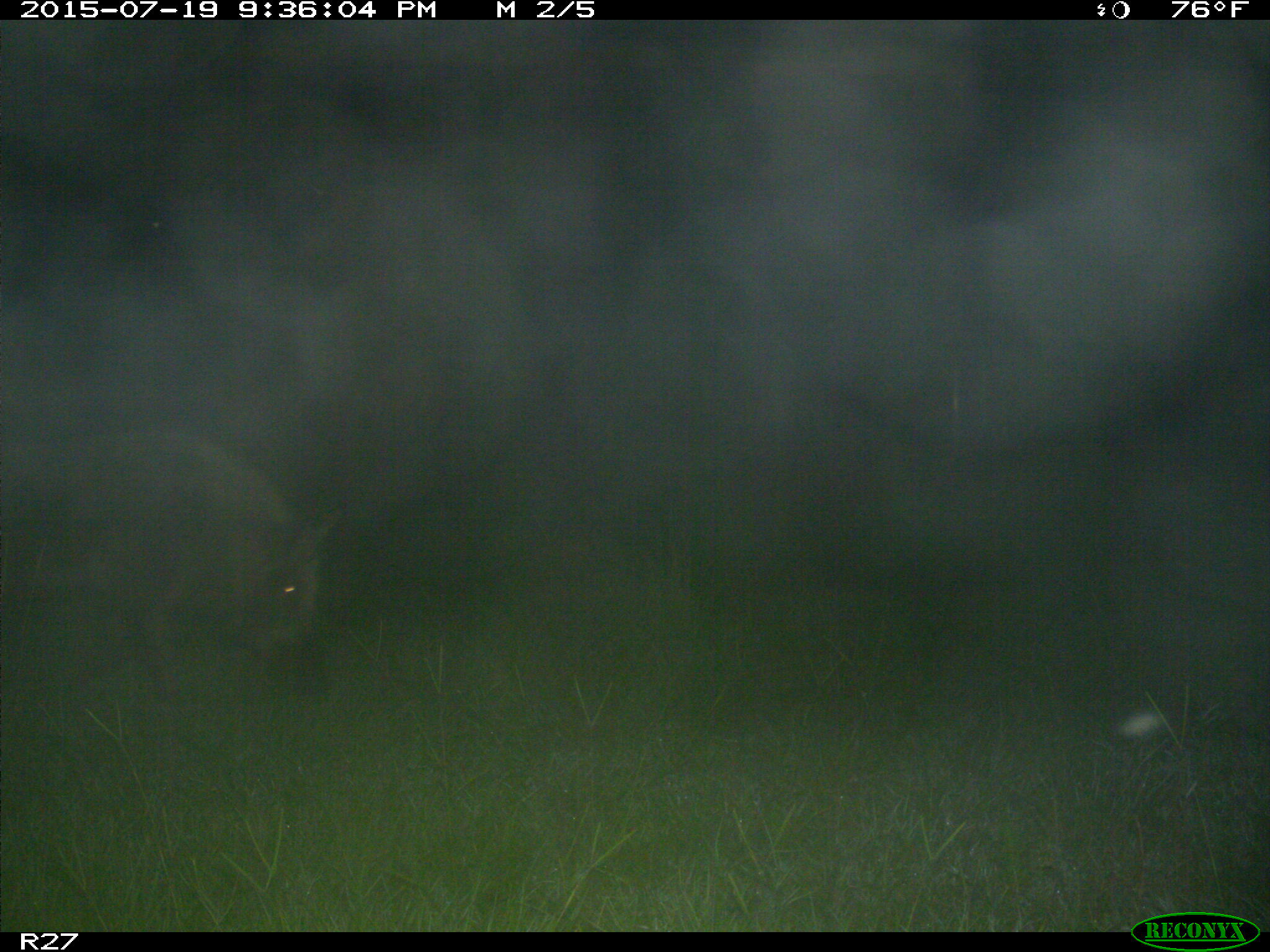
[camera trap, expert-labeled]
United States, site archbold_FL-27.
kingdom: Animalia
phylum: Chordata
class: Mammalia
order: Artiodactyla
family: Suidae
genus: Sus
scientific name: Sus scrofa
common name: wild boar